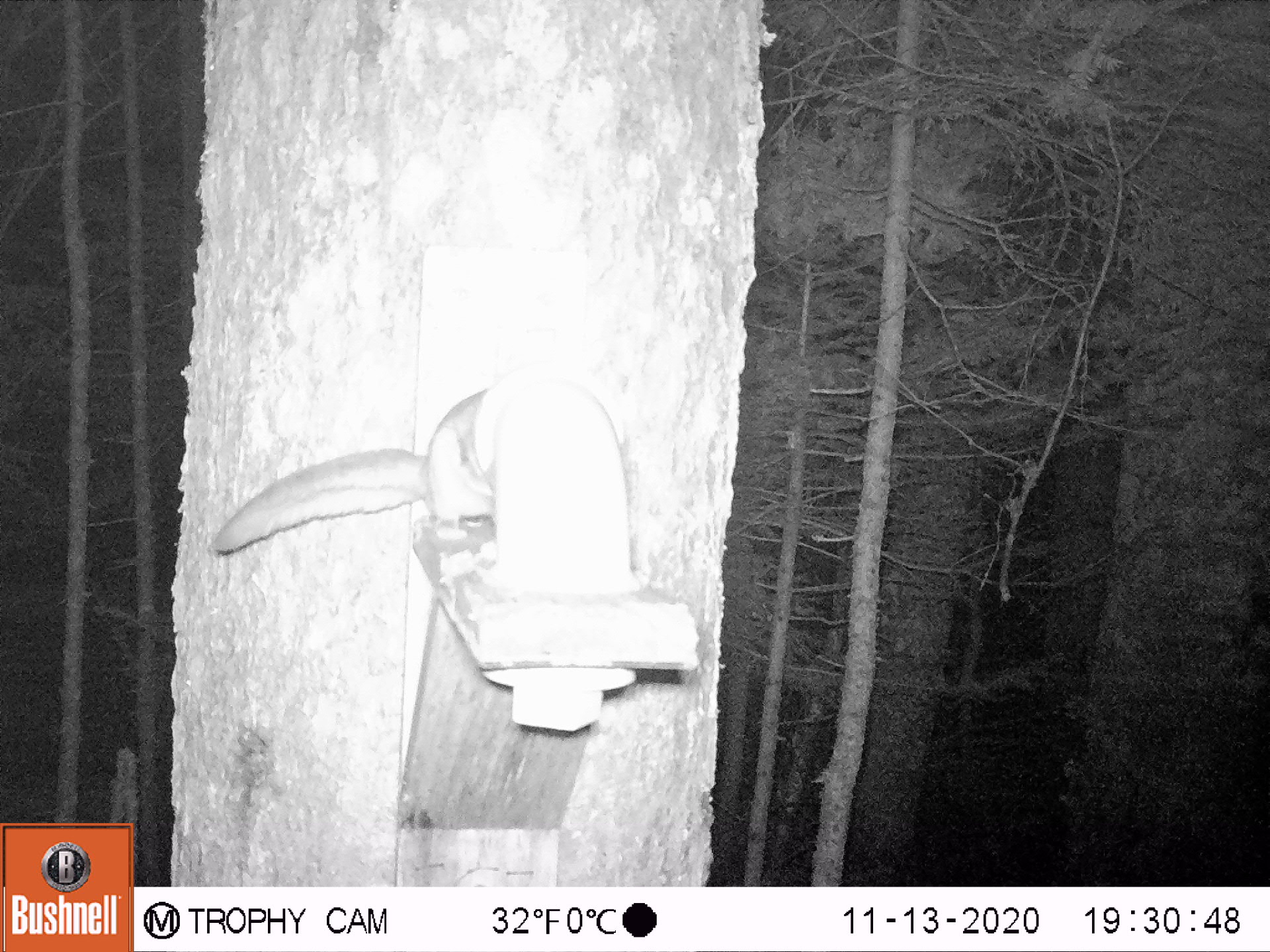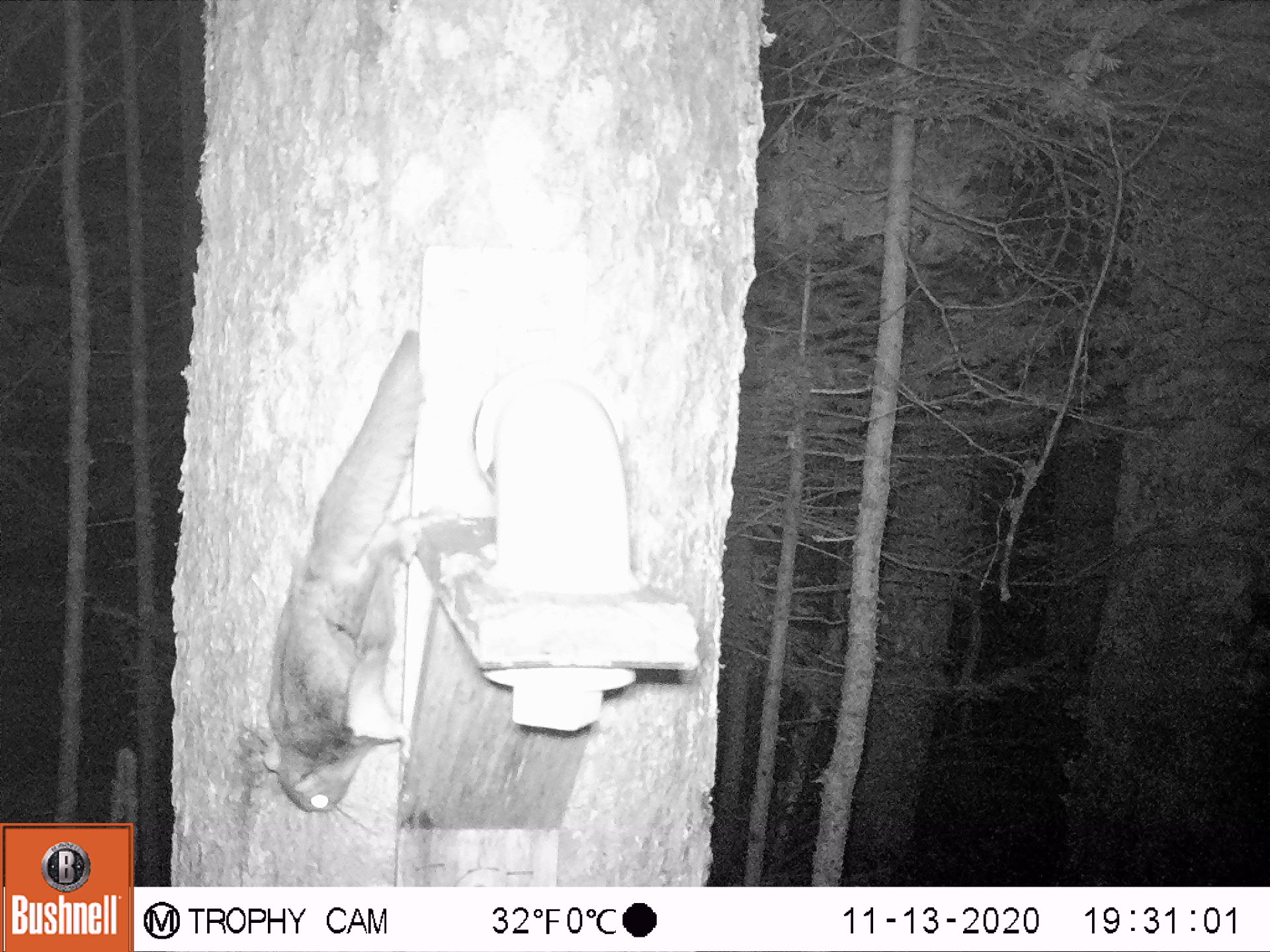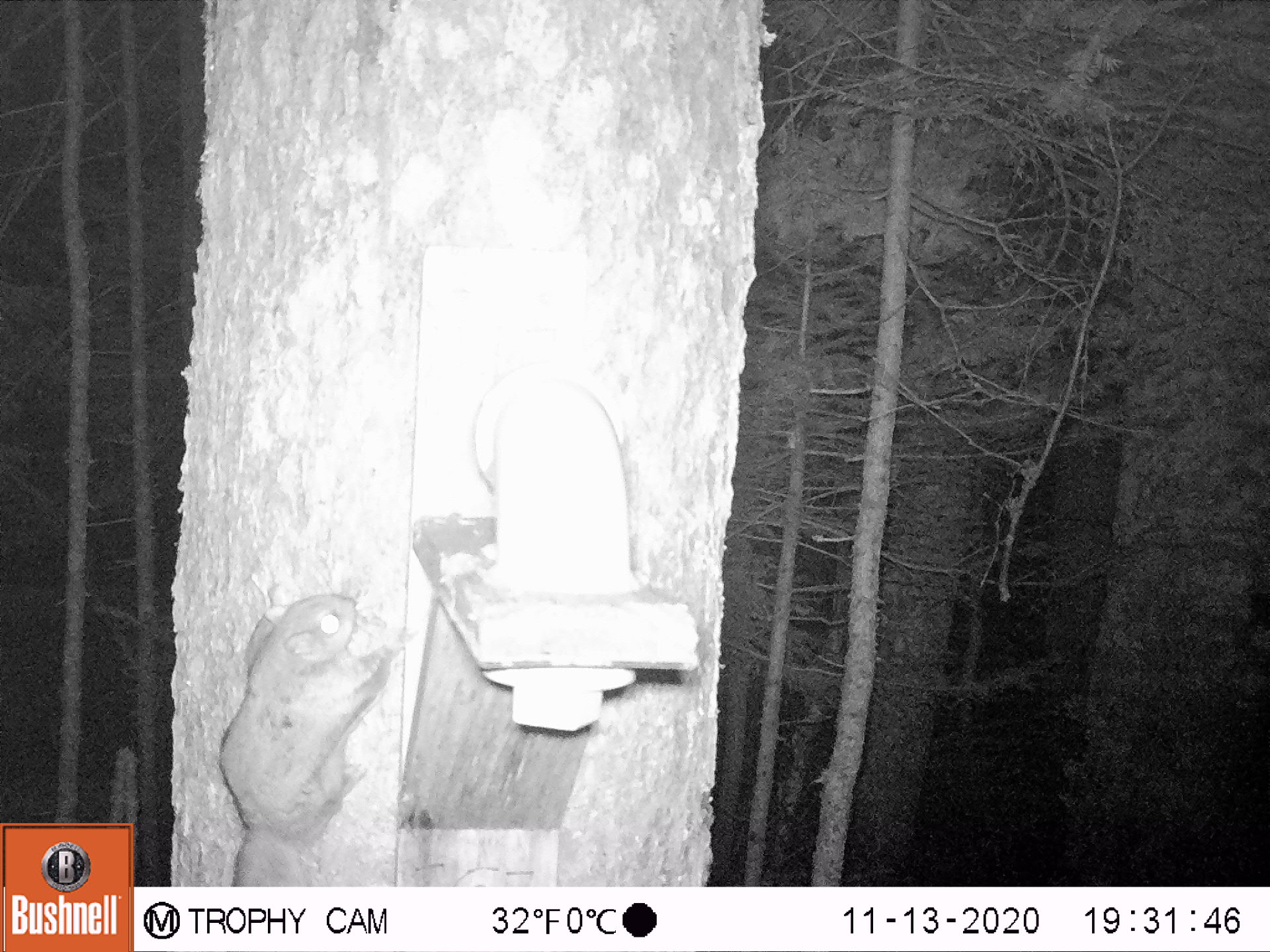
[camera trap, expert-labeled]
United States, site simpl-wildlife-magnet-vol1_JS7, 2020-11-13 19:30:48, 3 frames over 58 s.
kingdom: Animalia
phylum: Chordata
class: Mammalia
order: Rodentia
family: Sciuridae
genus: Glaucomys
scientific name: Glaucomys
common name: flying squirrel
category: flying squirrel sp.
Flying squirrel sp. (flying squirrel) (Glaucomys).